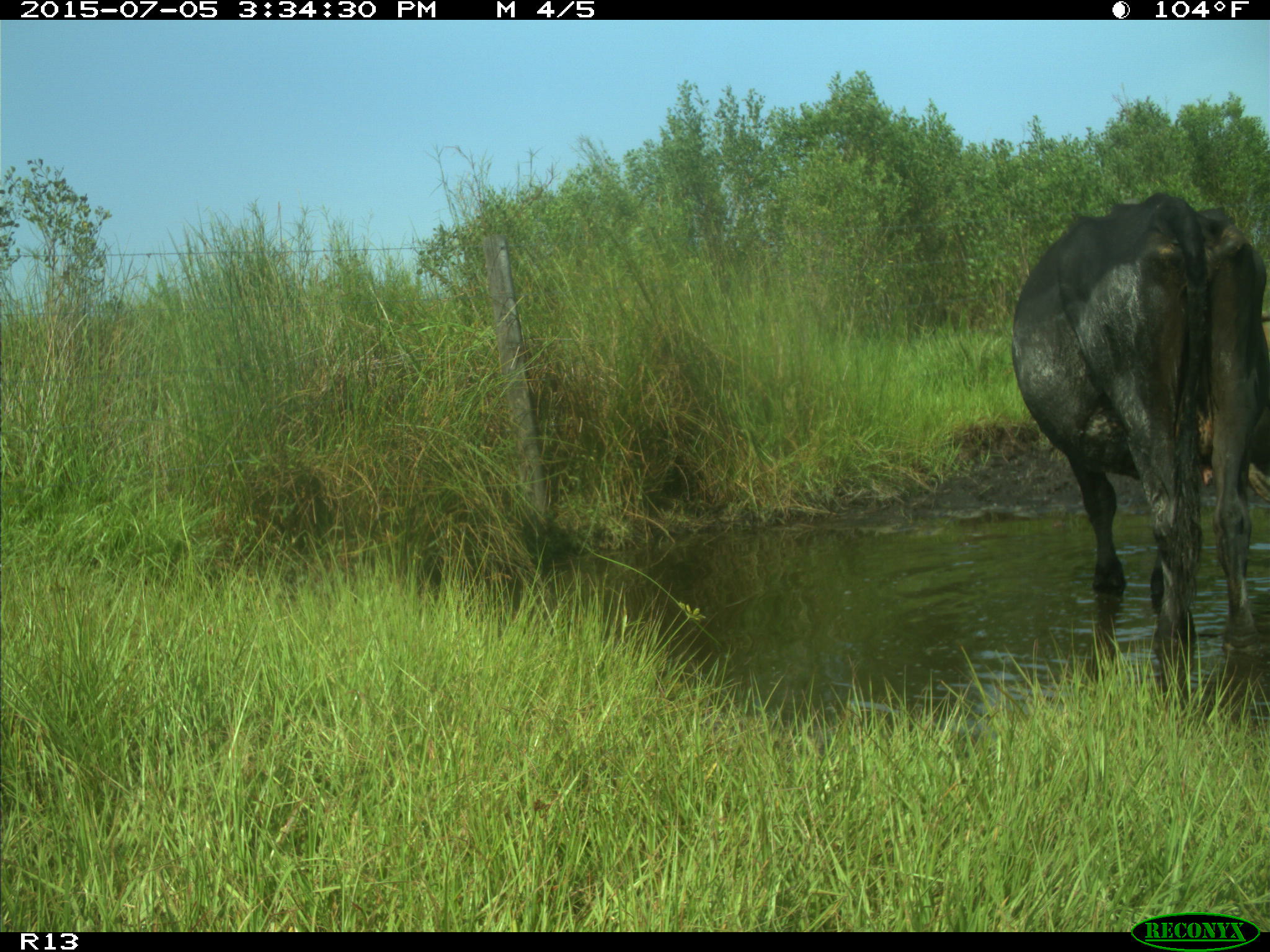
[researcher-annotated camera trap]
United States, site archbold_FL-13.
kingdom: Animalia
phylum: Chordata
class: Mammalia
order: Artiodactyla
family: Bovidae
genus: Bos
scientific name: Bos taurus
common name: domestic cow